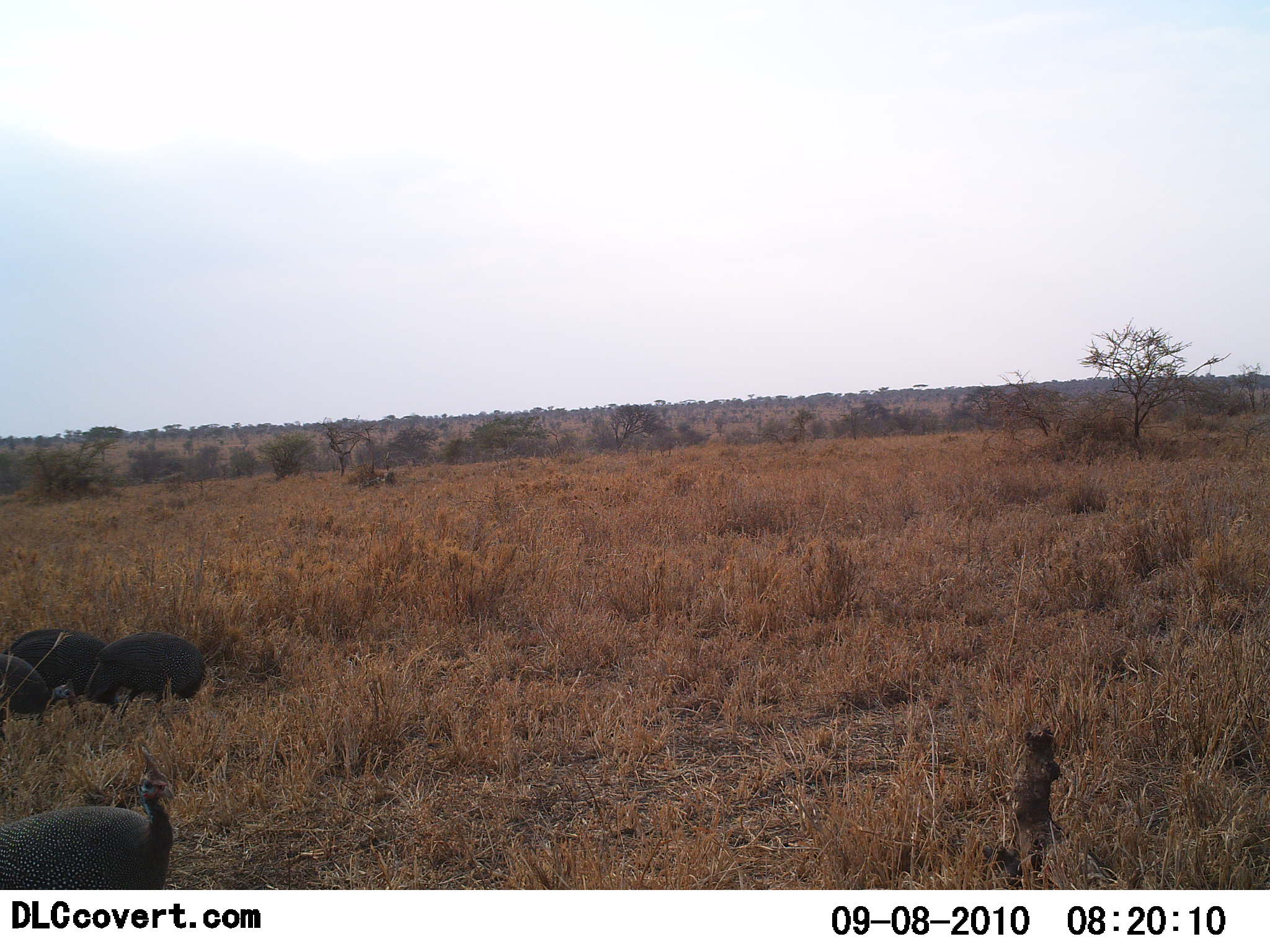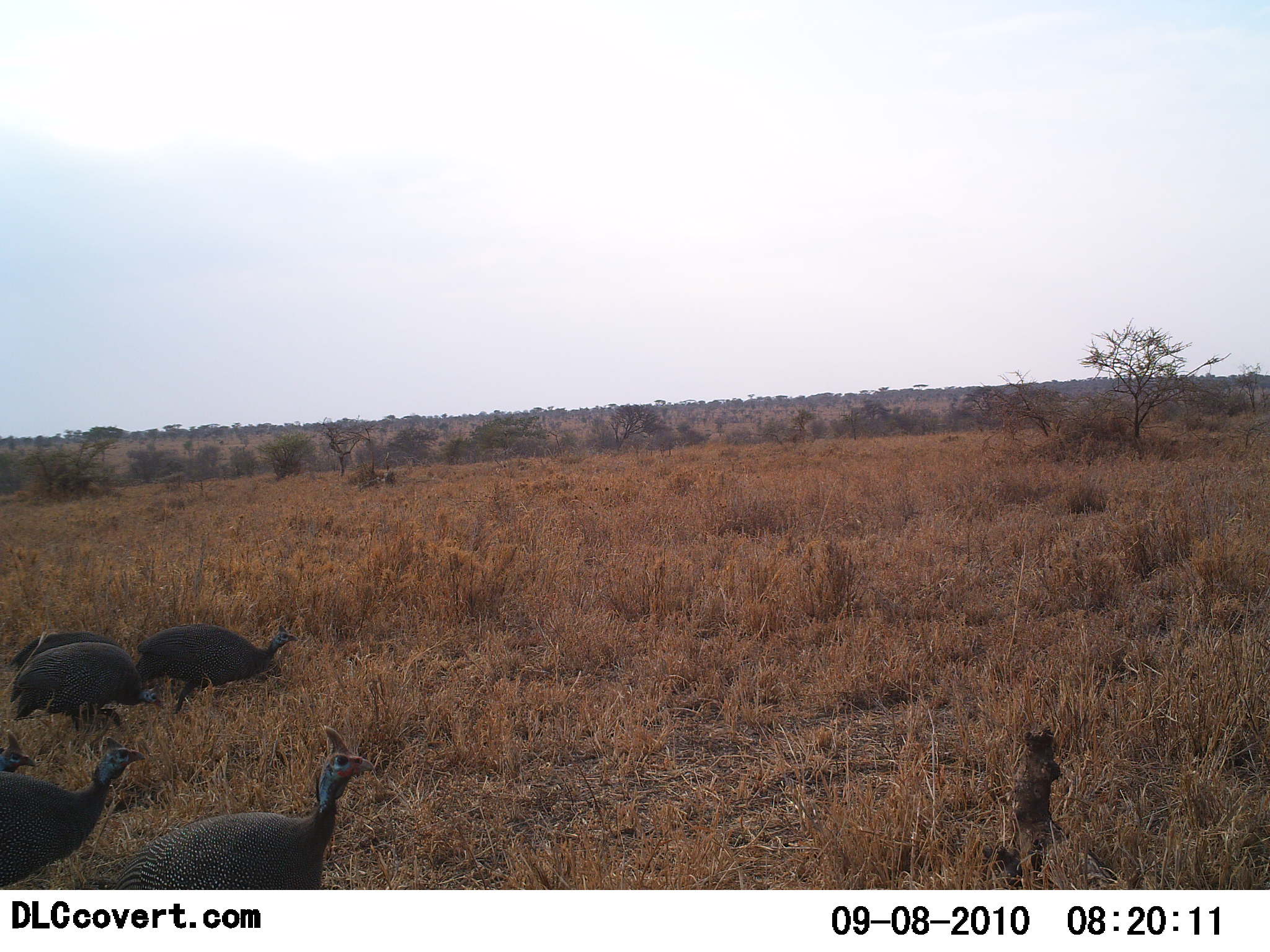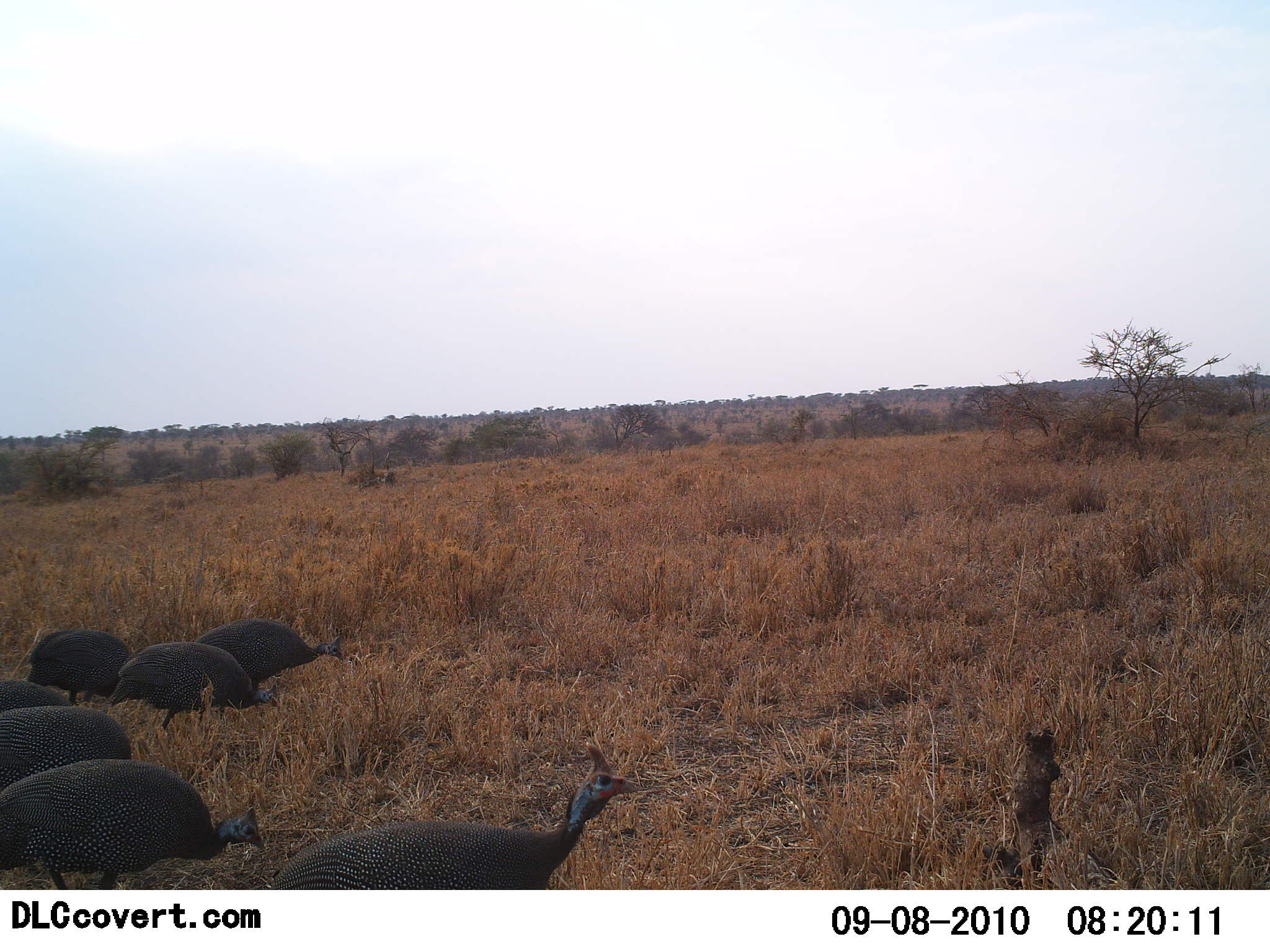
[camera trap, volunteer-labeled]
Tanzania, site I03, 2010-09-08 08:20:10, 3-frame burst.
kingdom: Animalia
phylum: Chordata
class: Aves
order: Galliformes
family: Numididae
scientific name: Numididae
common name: guinea fowl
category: guineafowl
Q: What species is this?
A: Guineafowl (guinea fowl) (Numididae).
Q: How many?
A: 7.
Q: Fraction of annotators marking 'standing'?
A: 12%.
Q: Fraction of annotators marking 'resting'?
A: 0%.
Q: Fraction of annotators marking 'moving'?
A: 81%.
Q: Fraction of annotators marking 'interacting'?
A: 0%.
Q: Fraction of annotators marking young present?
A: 0%.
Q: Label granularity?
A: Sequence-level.